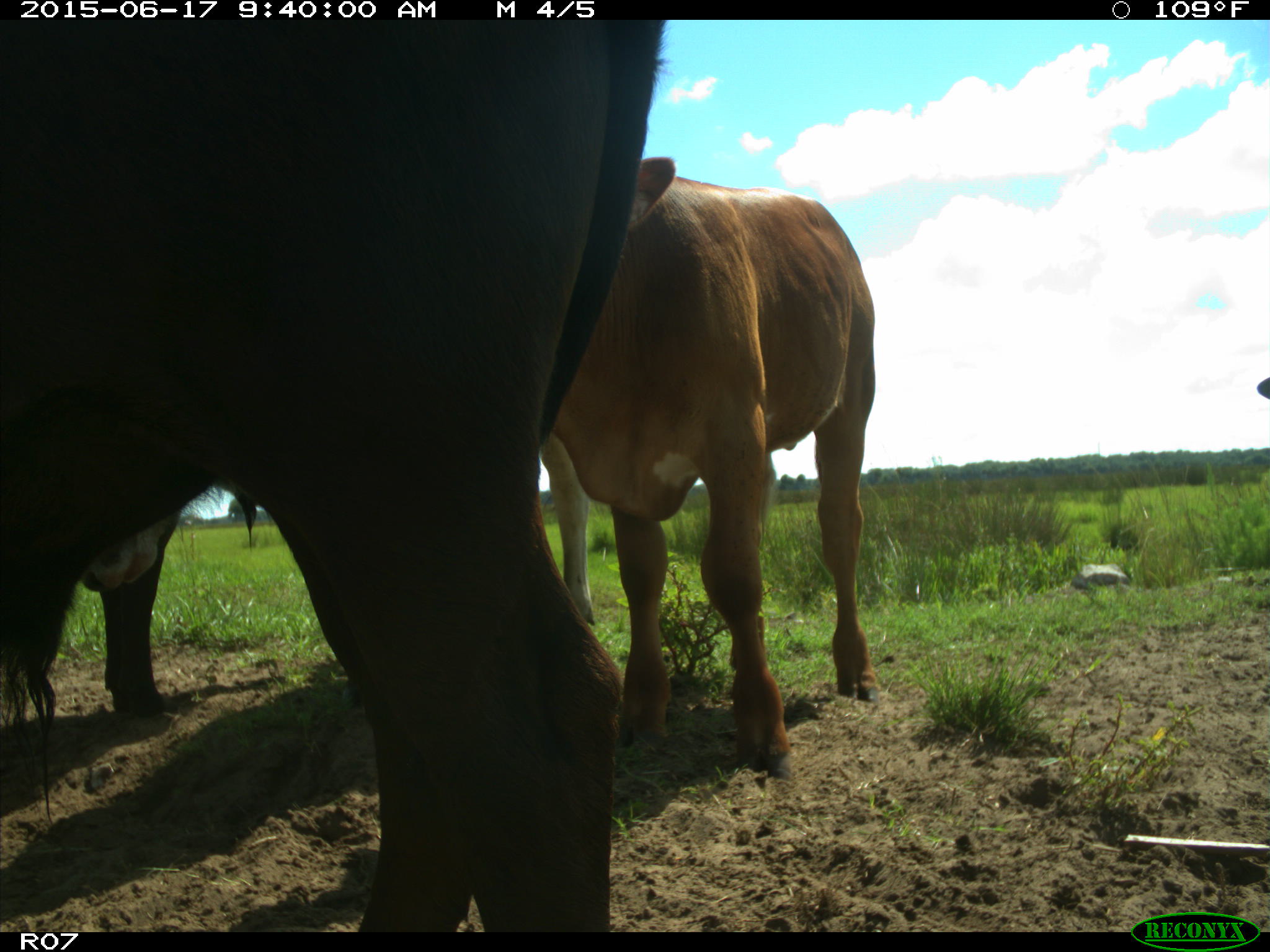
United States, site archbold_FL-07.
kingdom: Animalia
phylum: Chordata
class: Mammalia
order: Artiodactyla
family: Bovidae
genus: Bos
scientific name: Bos taurus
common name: domestic cow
Bos taurus (domestic cow).